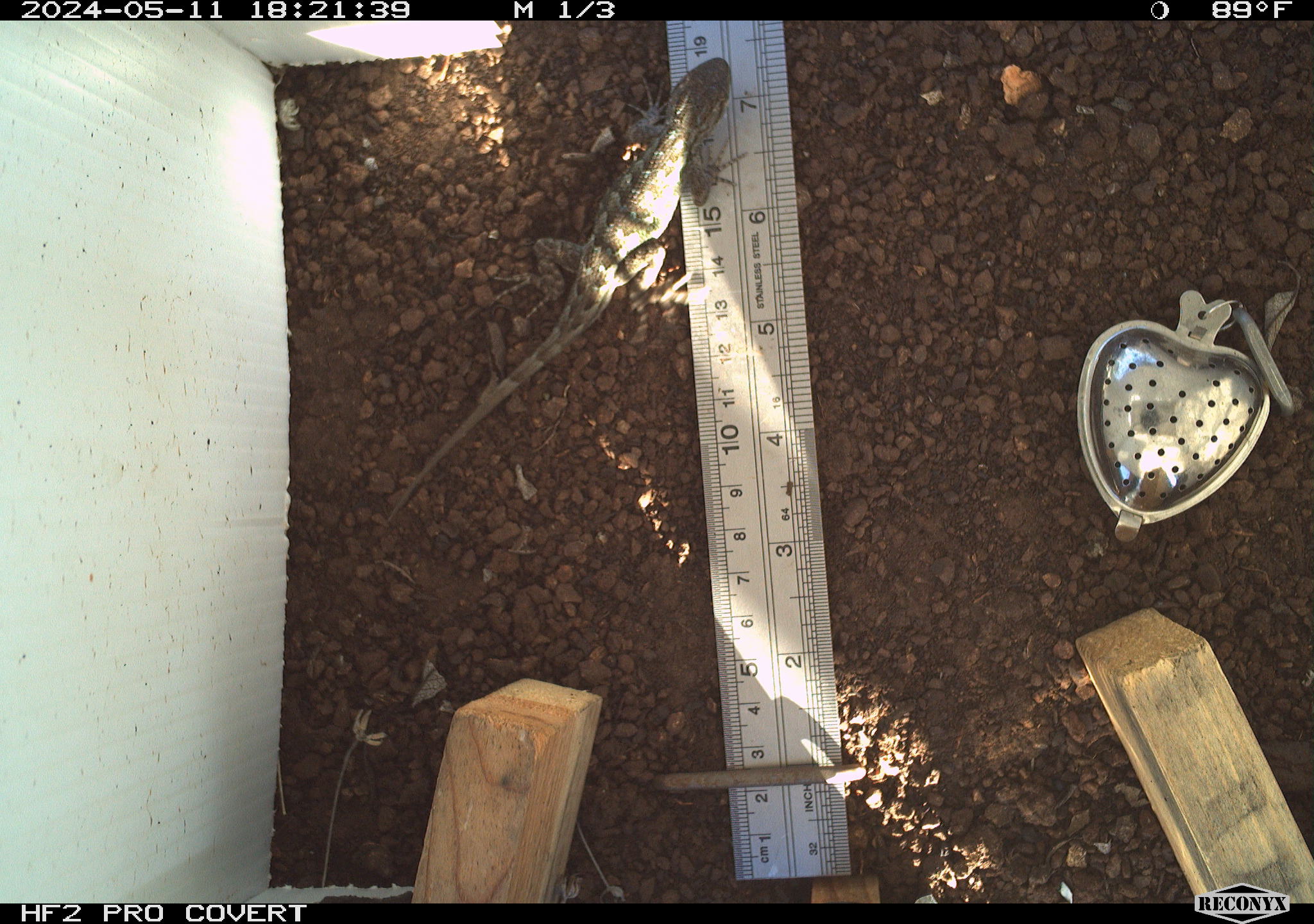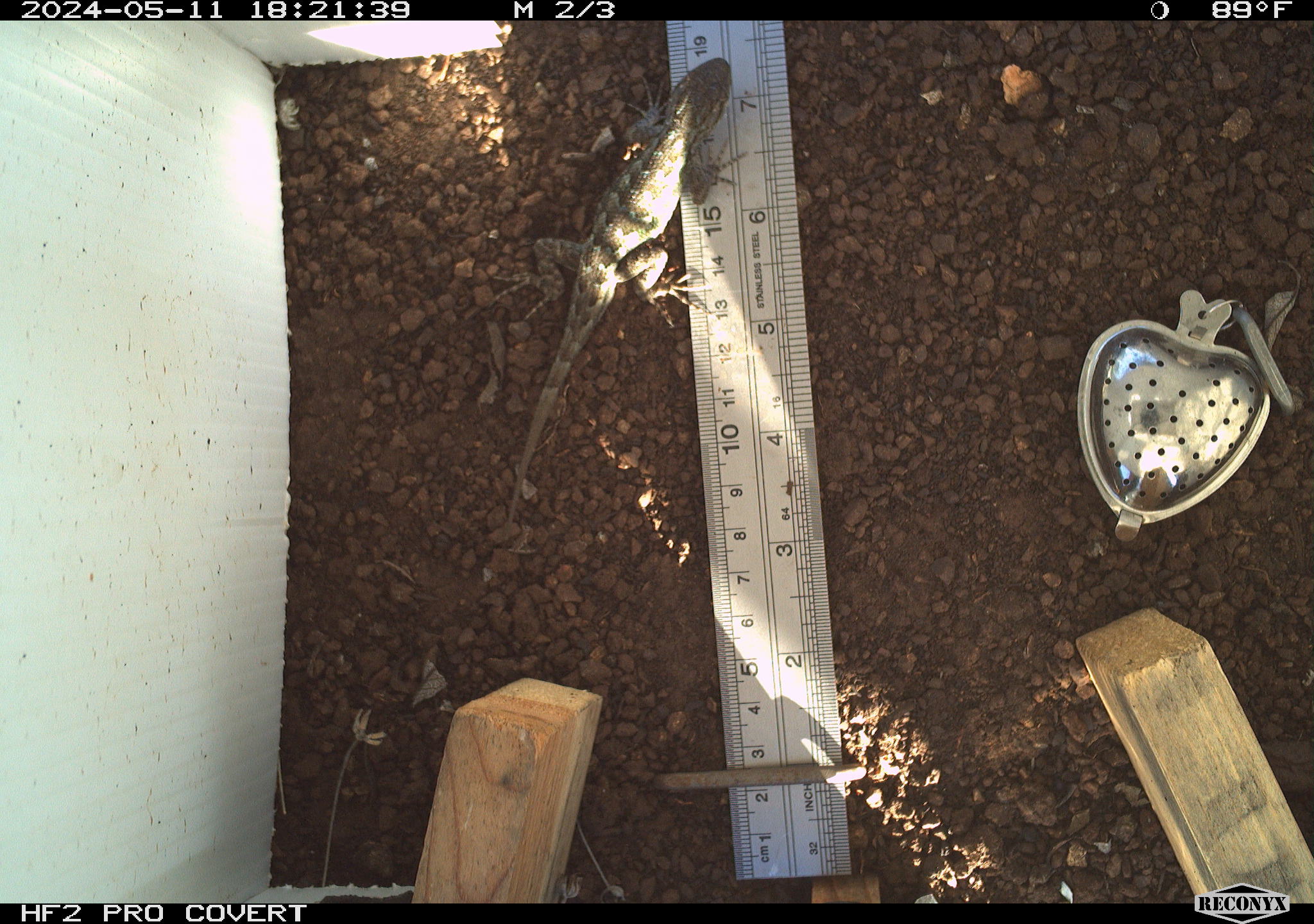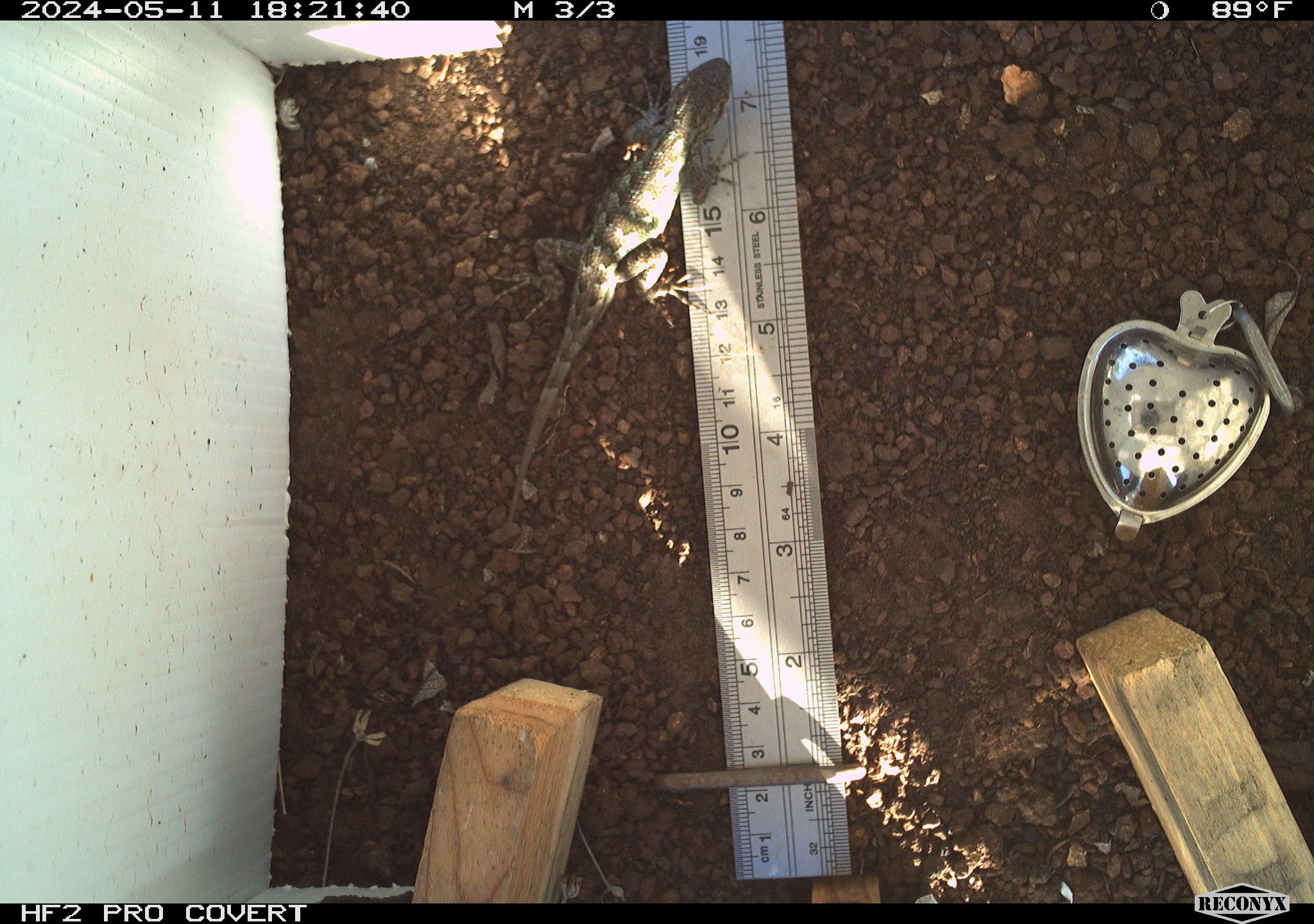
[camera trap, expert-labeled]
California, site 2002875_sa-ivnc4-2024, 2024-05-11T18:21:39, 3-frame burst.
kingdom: Animalia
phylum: Chordata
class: Reptilia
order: Squamata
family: Phrynosomatidae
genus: Sceloporus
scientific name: Sceloporus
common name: spiny lizards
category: sceloporus species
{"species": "sceloporus species (spiny lizards) (Sceloporus)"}